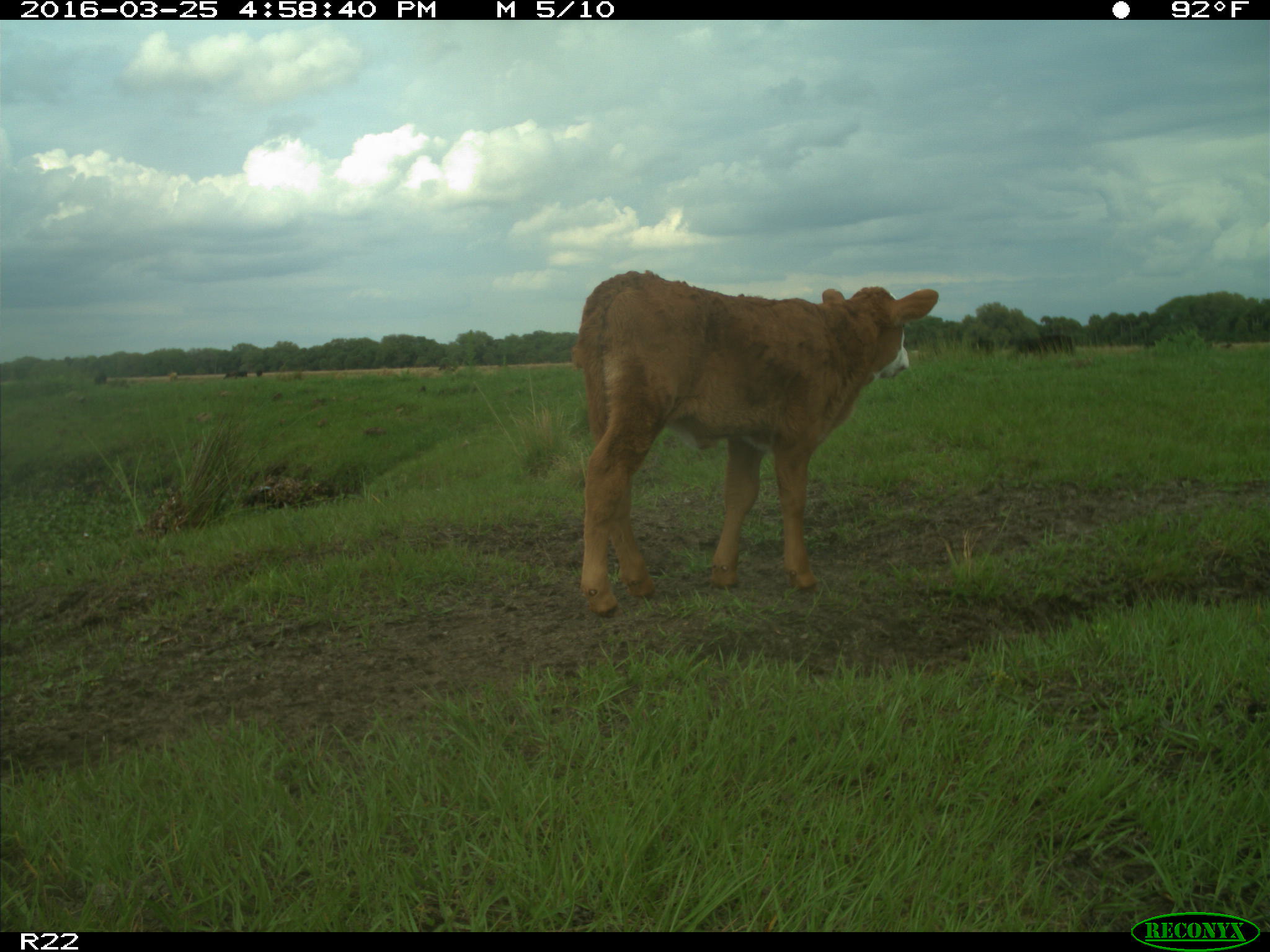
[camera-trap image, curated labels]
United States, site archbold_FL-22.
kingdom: Animalia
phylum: Chordata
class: Mammalia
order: Artiodactyla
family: Bovidae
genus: Bos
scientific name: Bos taurus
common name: domestic cow